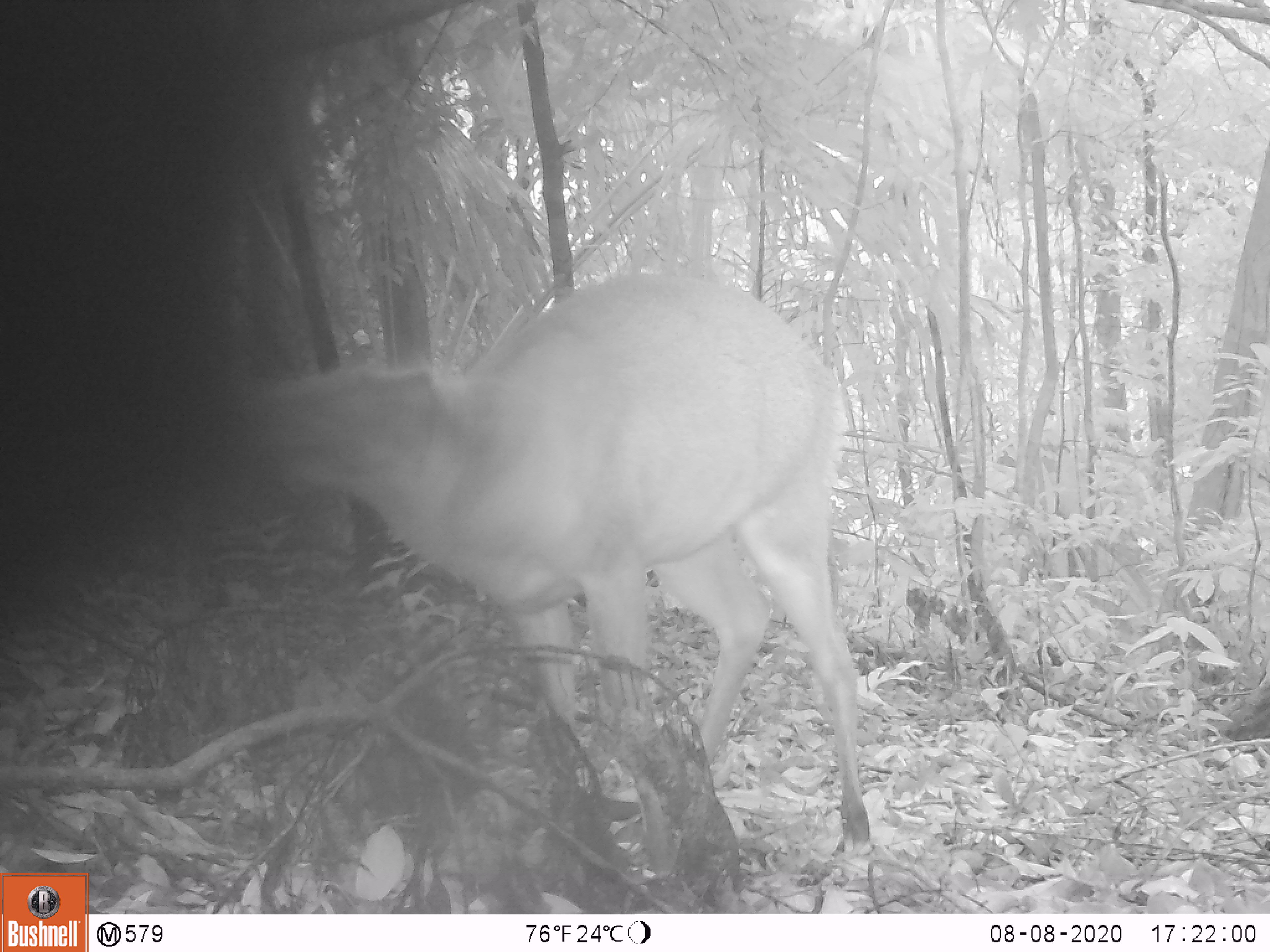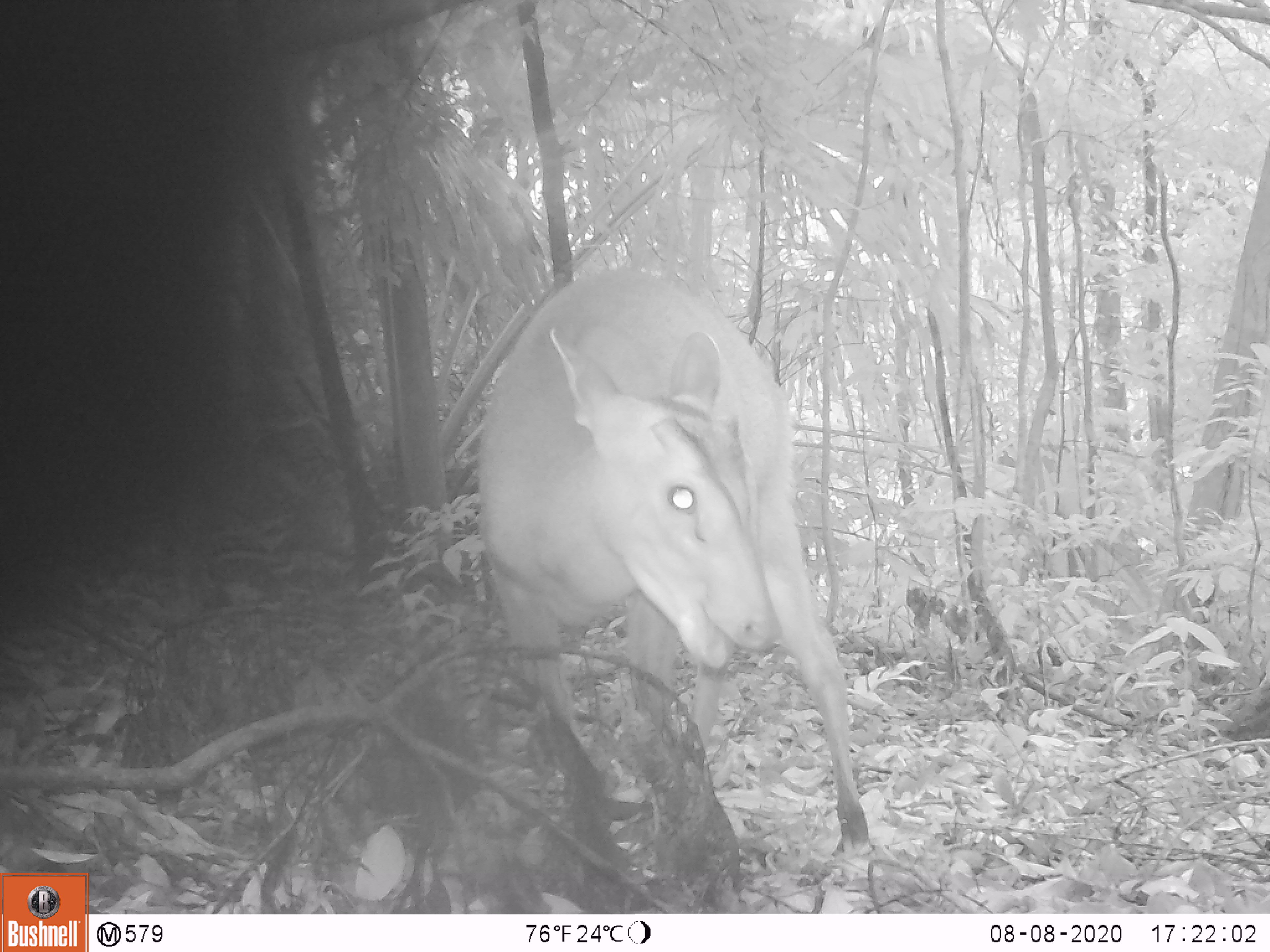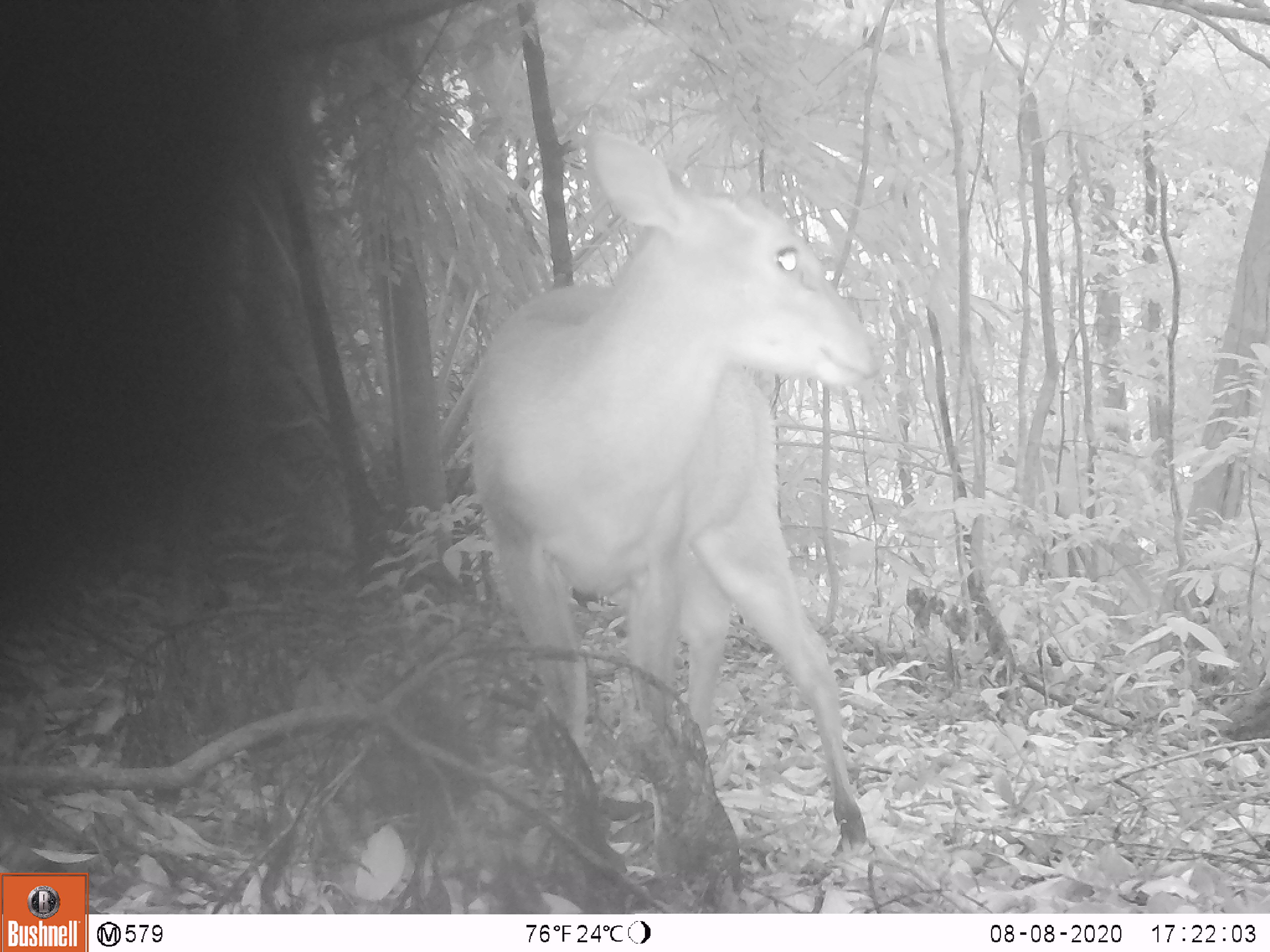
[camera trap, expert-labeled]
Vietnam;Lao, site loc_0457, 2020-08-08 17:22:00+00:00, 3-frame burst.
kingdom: Animalia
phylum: Chordata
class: Mammalia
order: Artiodactyla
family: Cervidae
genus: Muntiacus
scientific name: Muntiacus vuquangensis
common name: large-antlered muntjac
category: large antlered muntjac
Large antlered muntjac (large-antlered muntjac) (Muntiacus vuquangensis). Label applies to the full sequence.